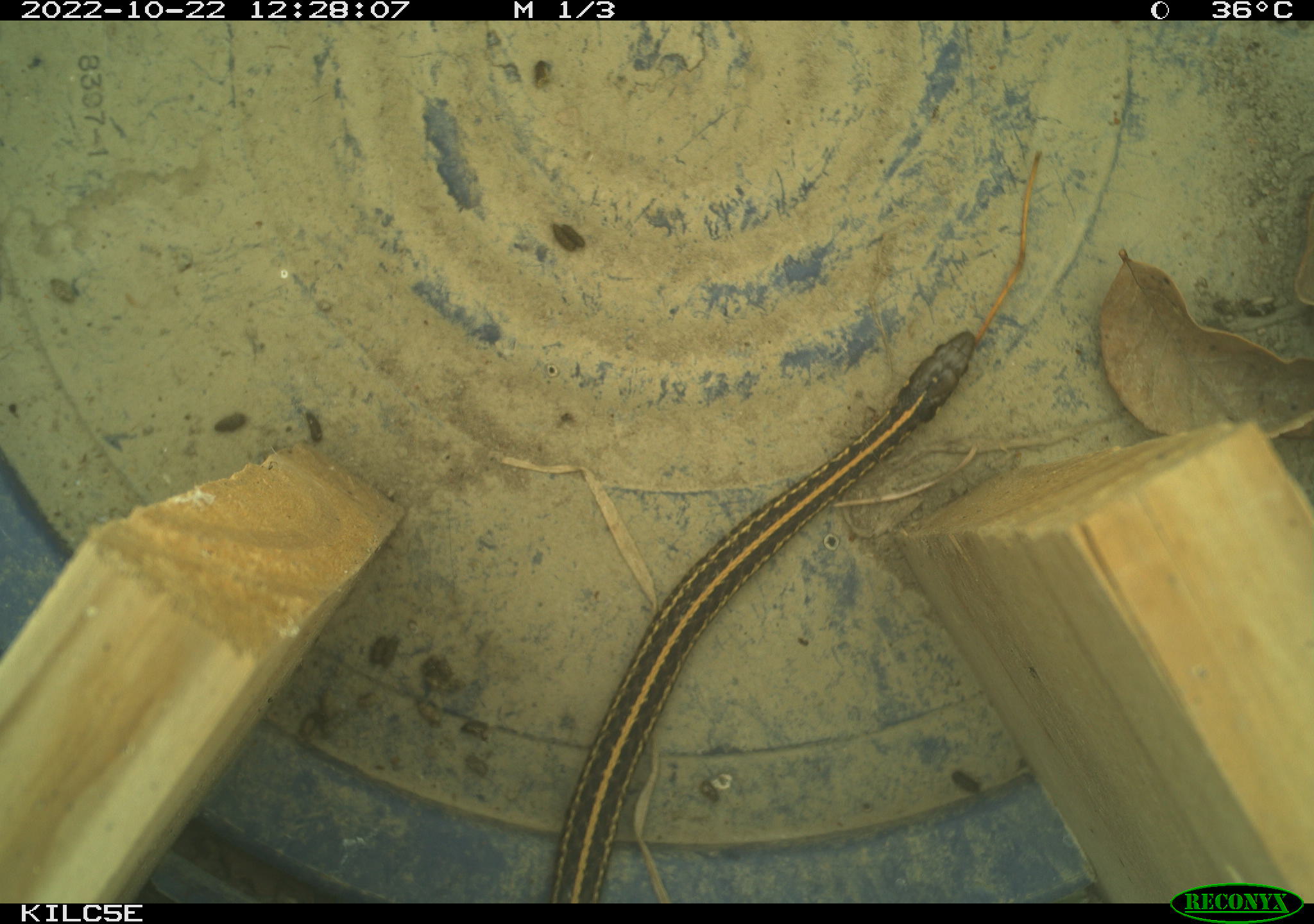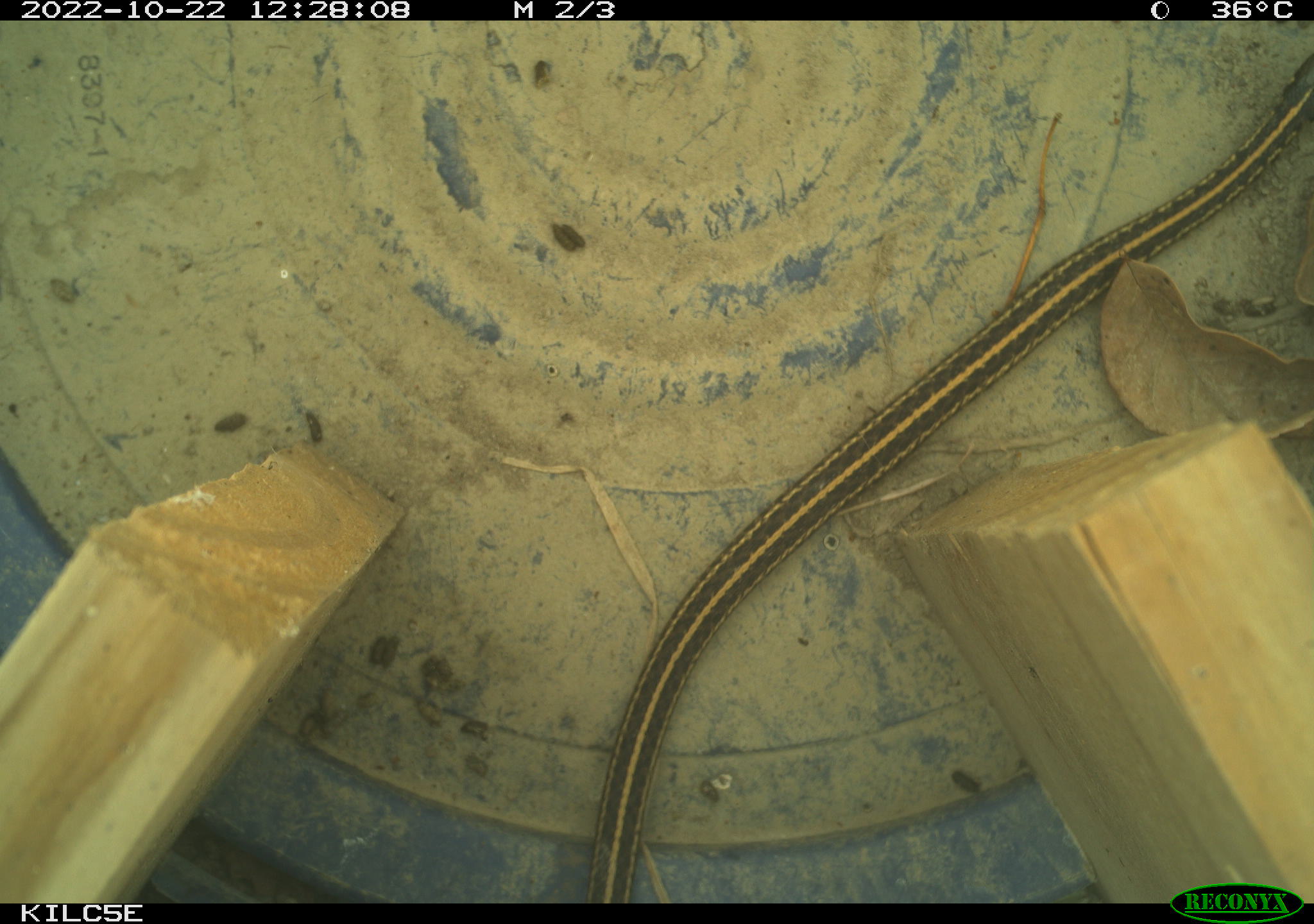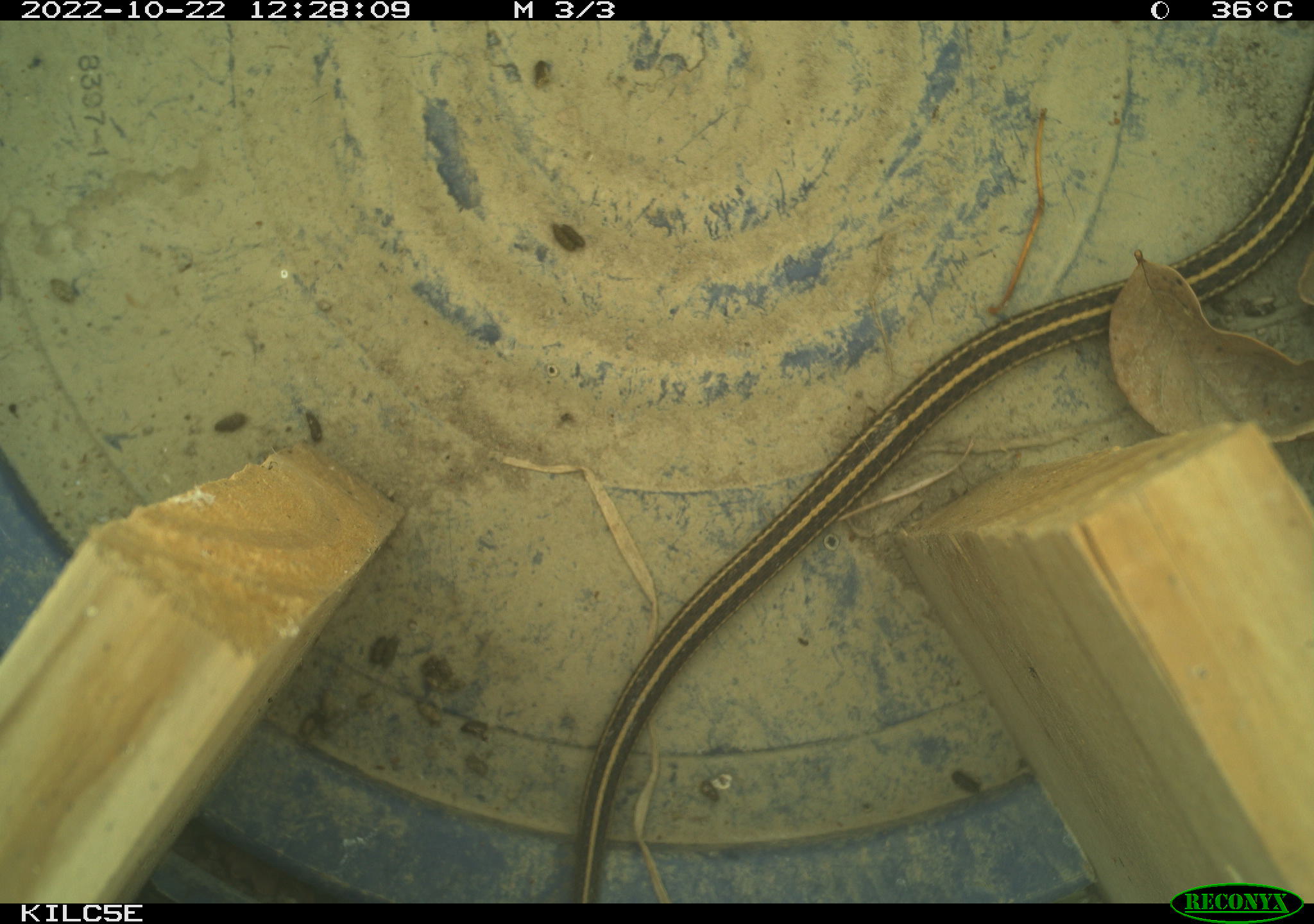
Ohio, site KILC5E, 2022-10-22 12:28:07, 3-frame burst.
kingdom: Animalia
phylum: Chordata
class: Reptilia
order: Squamata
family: Colubridae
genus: Thamnophis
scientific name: Thamnophis sirtalis sirtalis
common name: eastern gartersnake